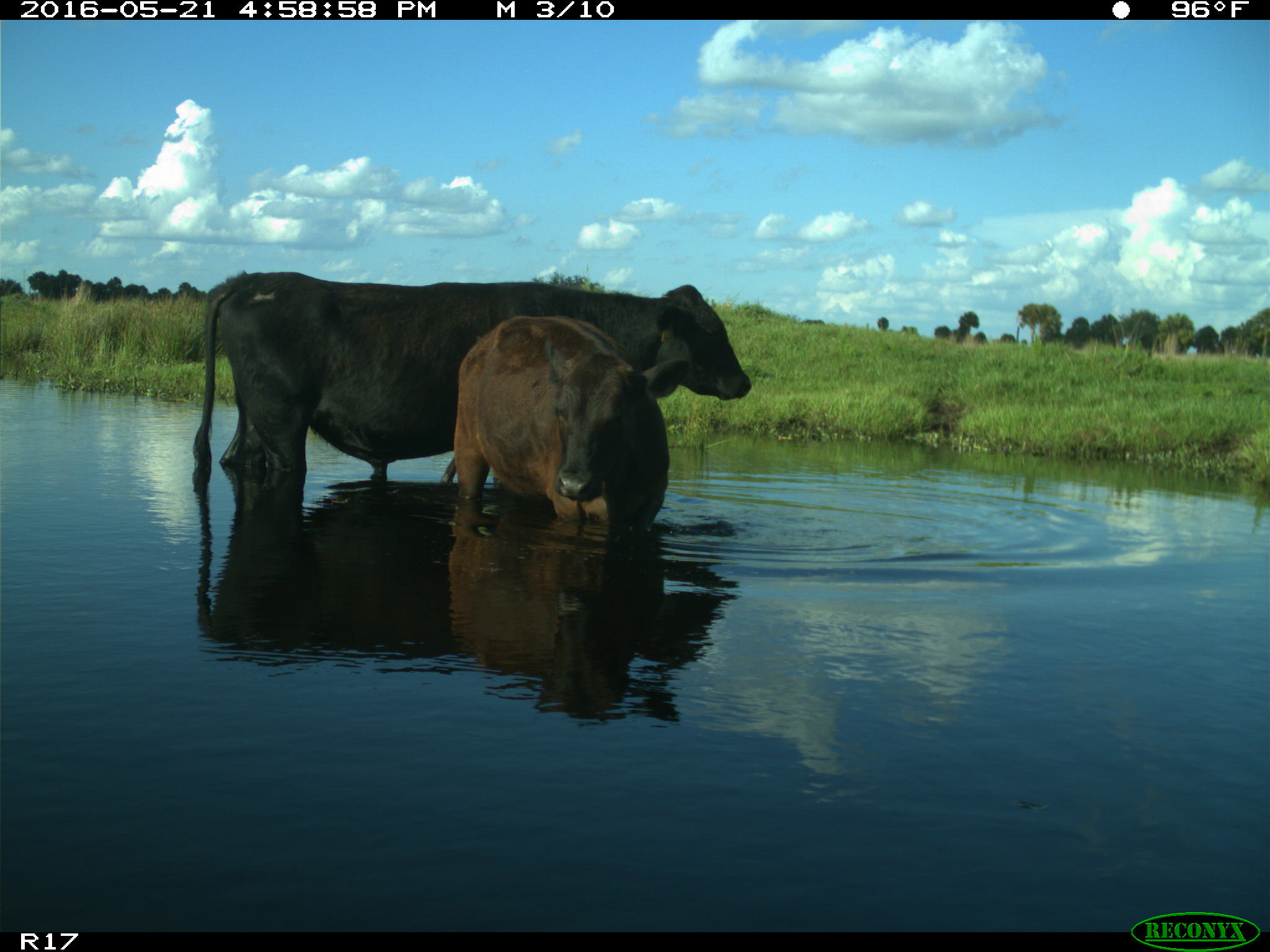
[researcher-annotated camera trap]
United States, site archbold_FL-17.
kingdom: Animalia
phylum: Chordata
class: Mammalia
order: Artiodactyla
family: Bovidae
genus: Bos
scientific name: Bos taurus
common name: domestic cow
Bos taurus (domestic cow).